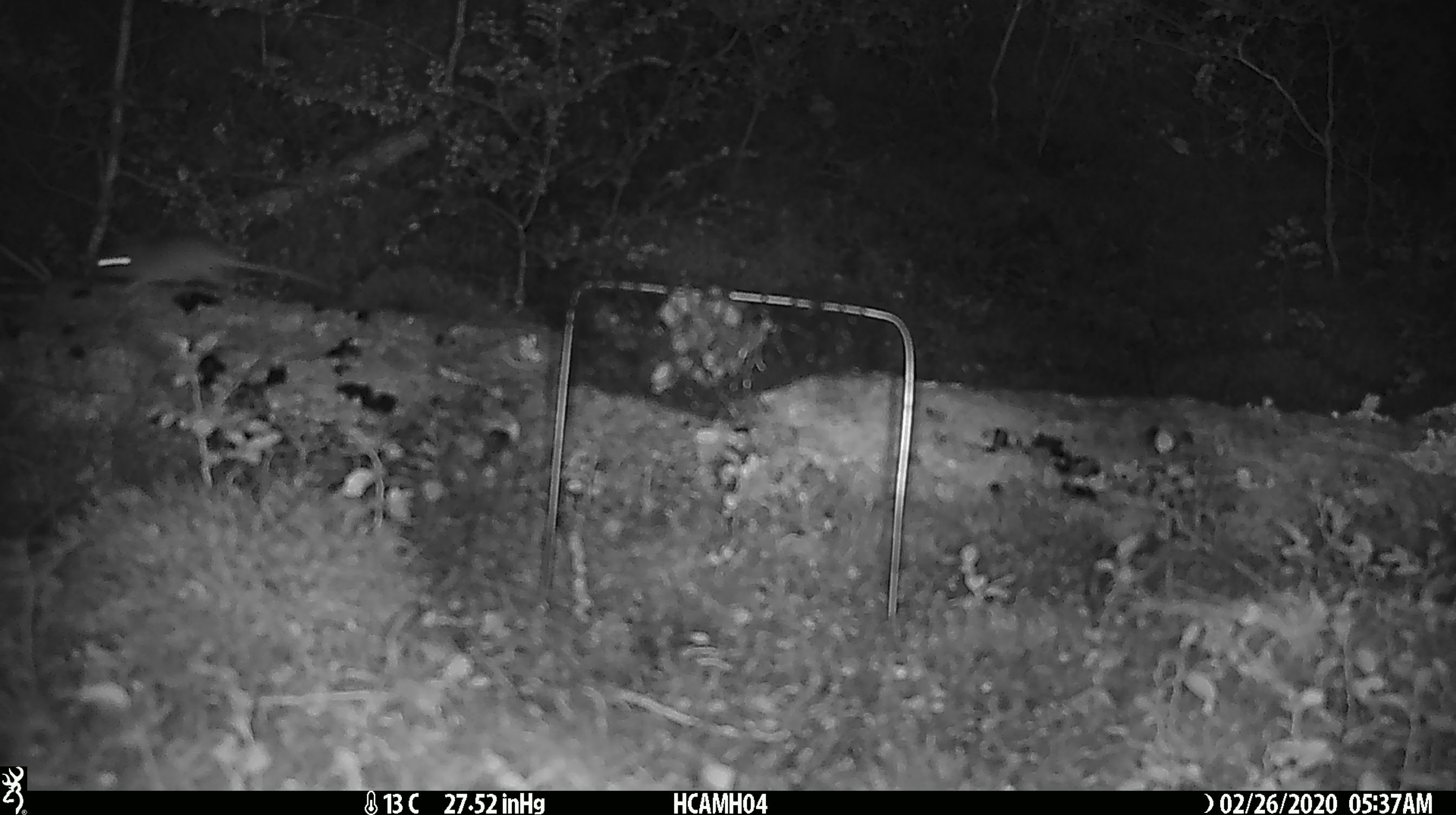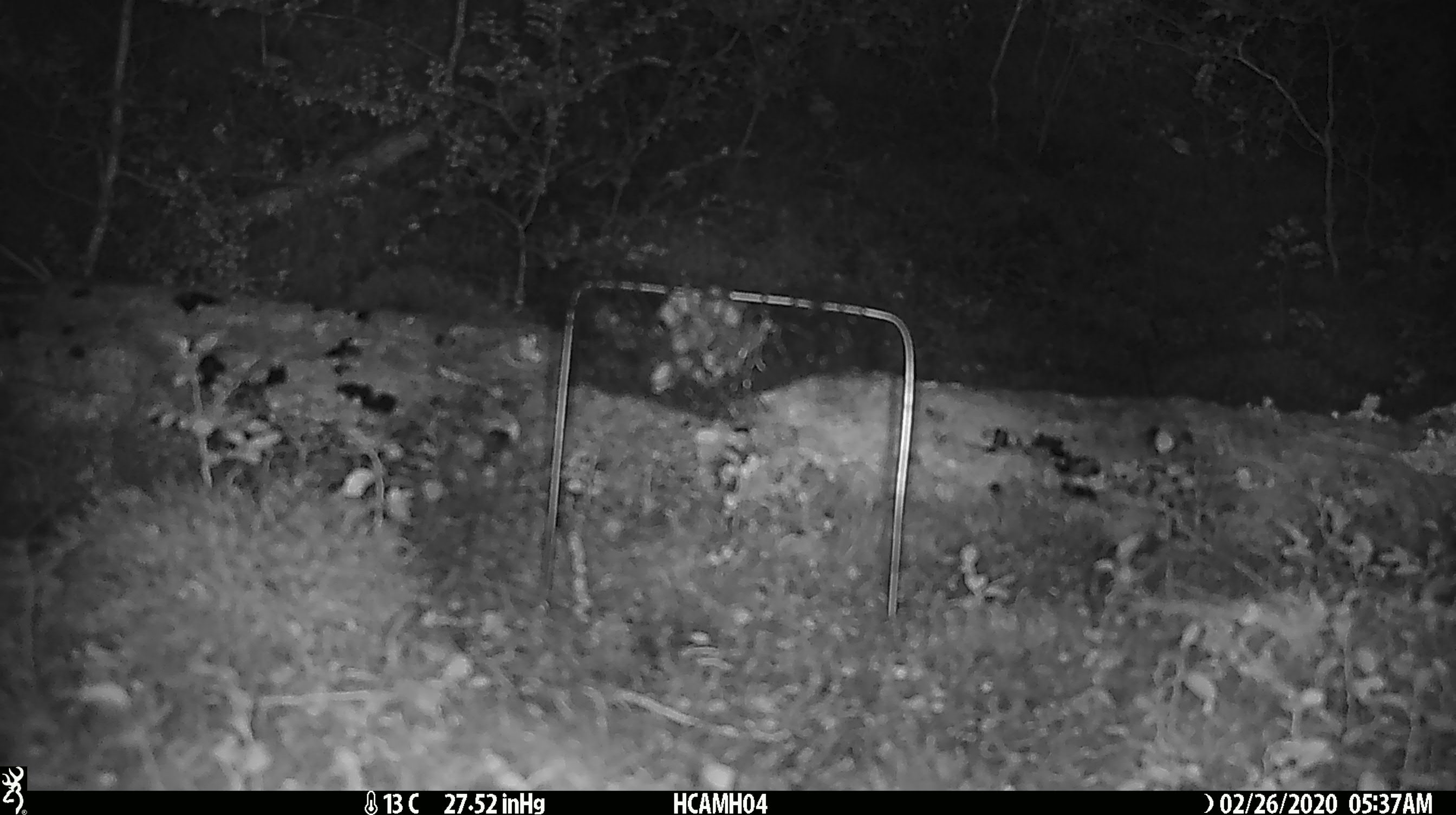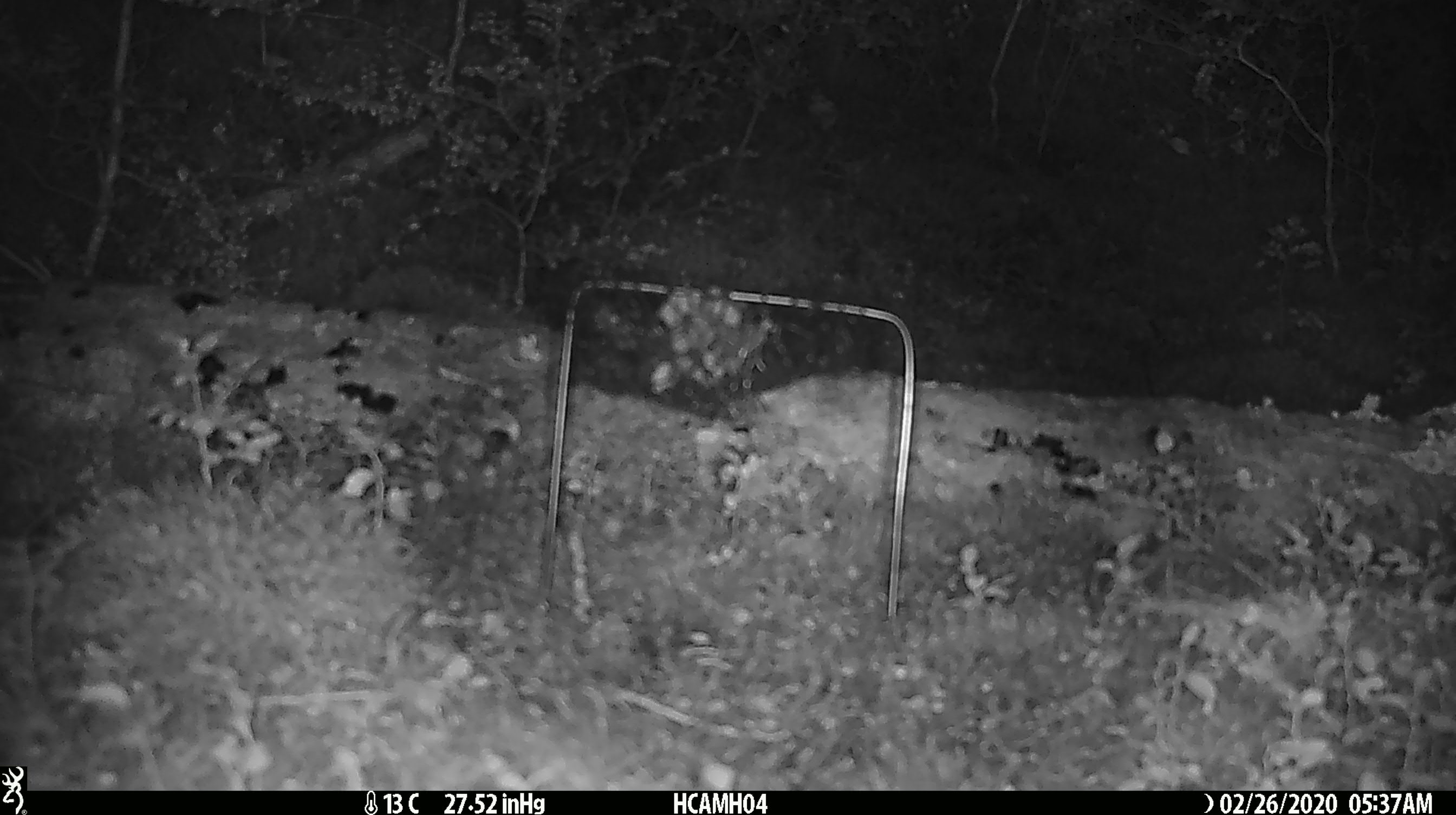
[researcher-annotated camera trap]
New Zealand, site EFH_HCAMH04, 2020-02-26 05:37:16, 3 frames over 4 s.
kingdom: Animalia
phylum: Chordata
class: Mammalia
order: Rodentia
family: Muridae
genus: Mus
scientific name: Mus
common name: mouse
Mouse (Mus).